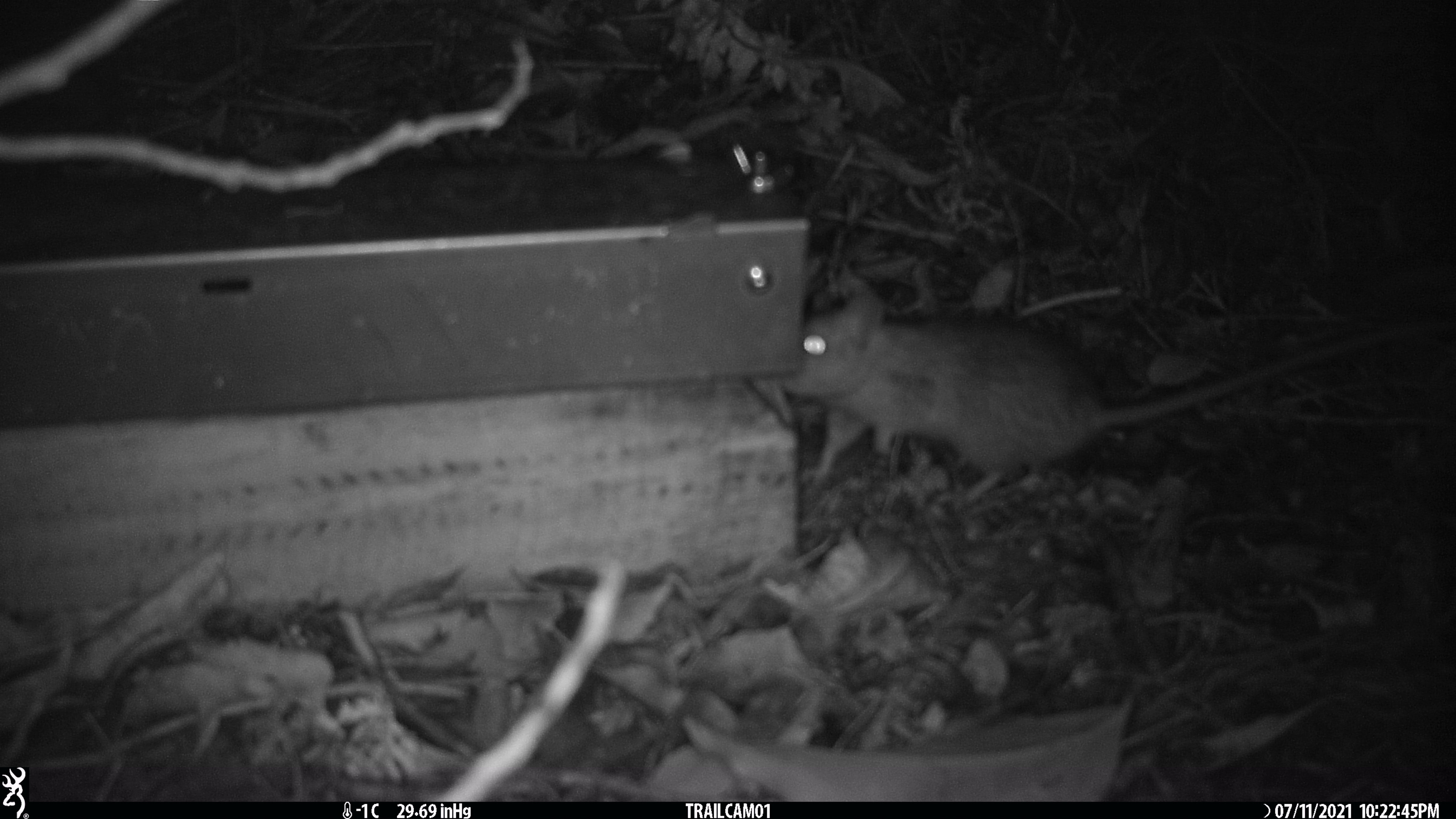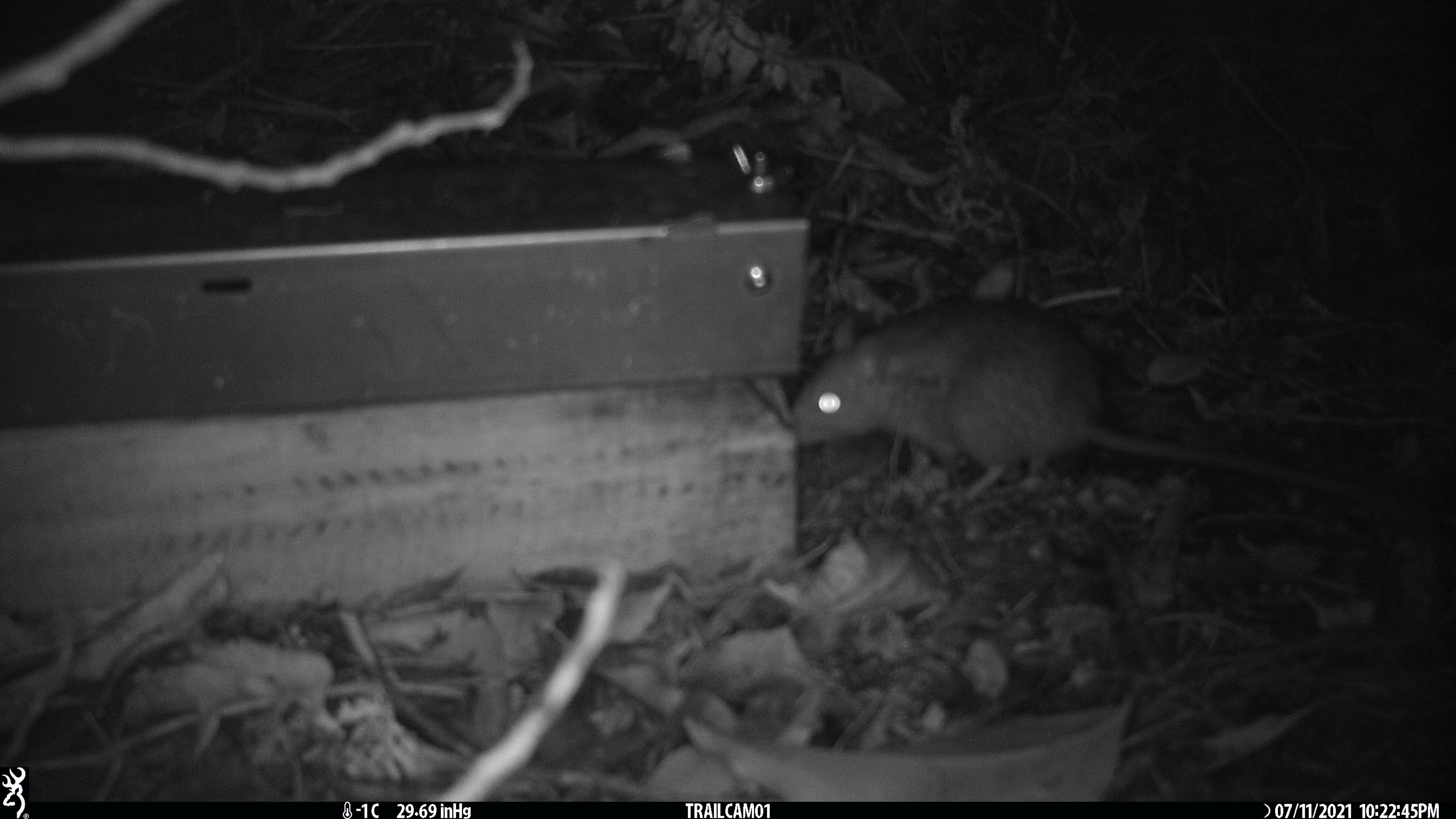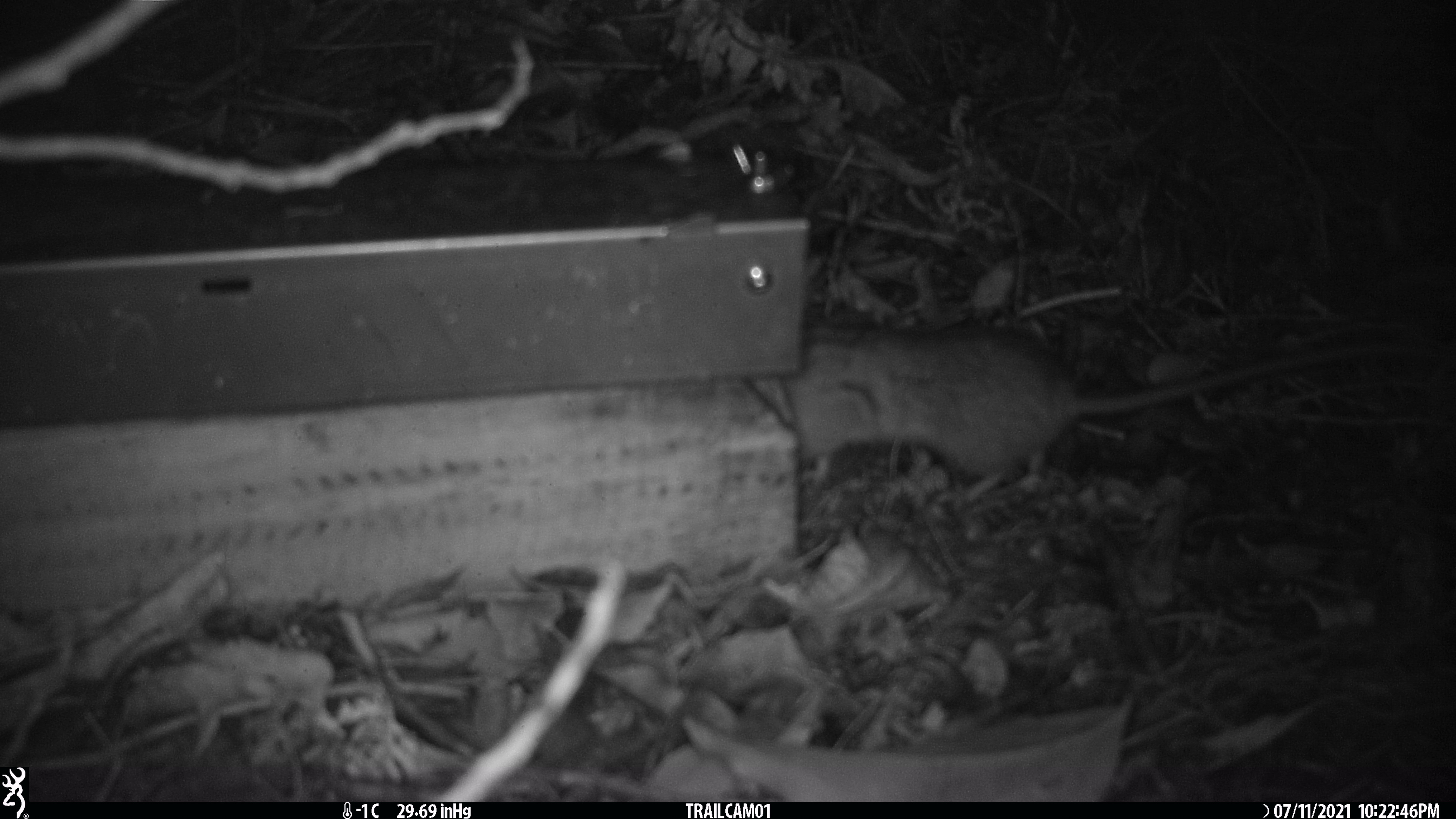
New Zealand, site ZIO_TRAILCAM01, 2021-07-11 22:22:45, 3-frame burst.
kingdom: Animalia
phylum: Chordata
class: Mammalia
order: Rodentia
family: Muridae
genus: Rattus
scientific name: Rattus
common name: rat